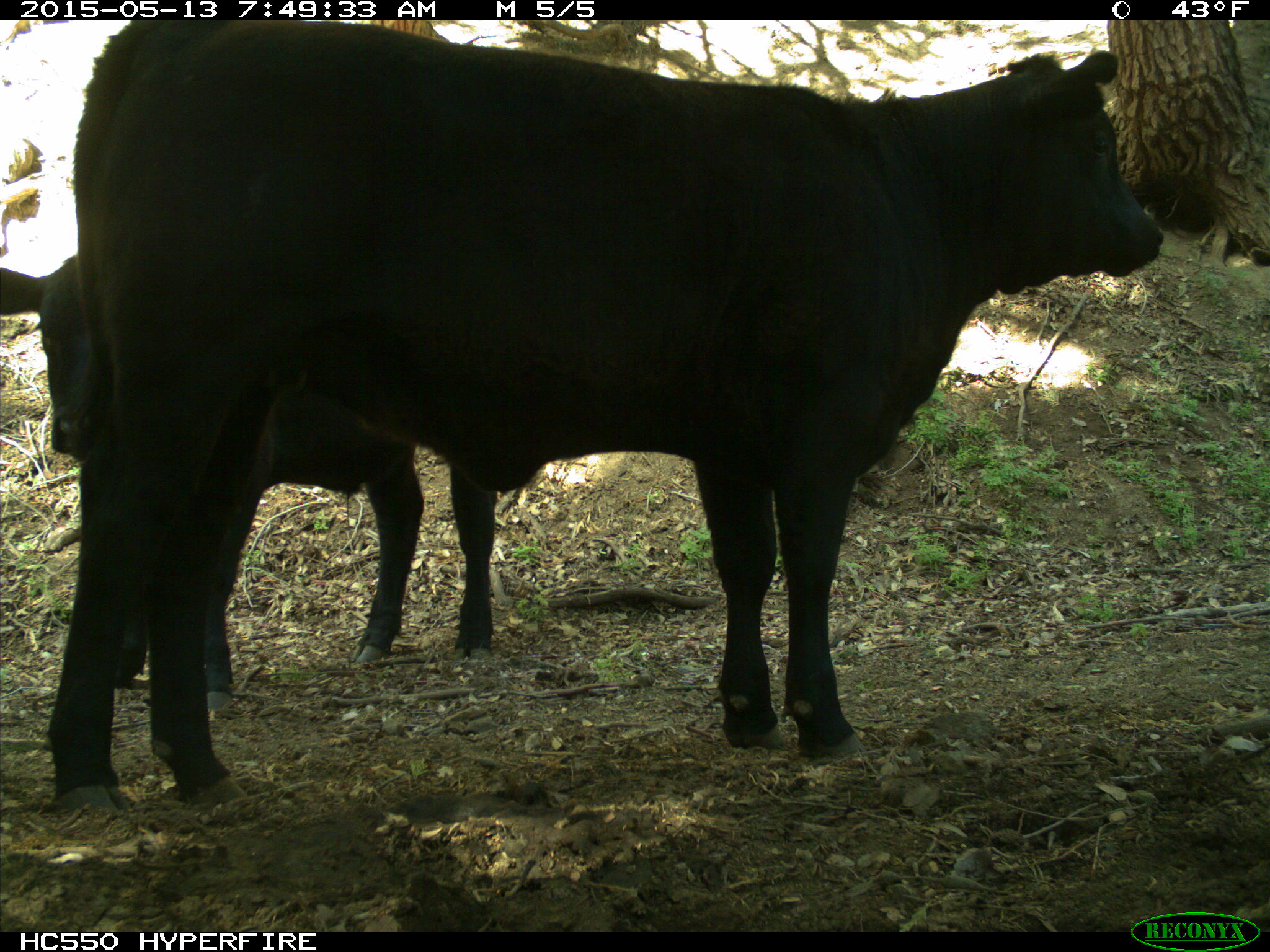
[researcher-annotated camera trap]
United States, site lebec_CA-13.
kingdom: Animalia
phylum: Chordata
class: Mammalia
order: Artiodactyla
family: Bovidae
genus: Bos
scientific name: Bos taurus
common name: domestic cow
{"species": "Bos taurus (domestic cow)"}